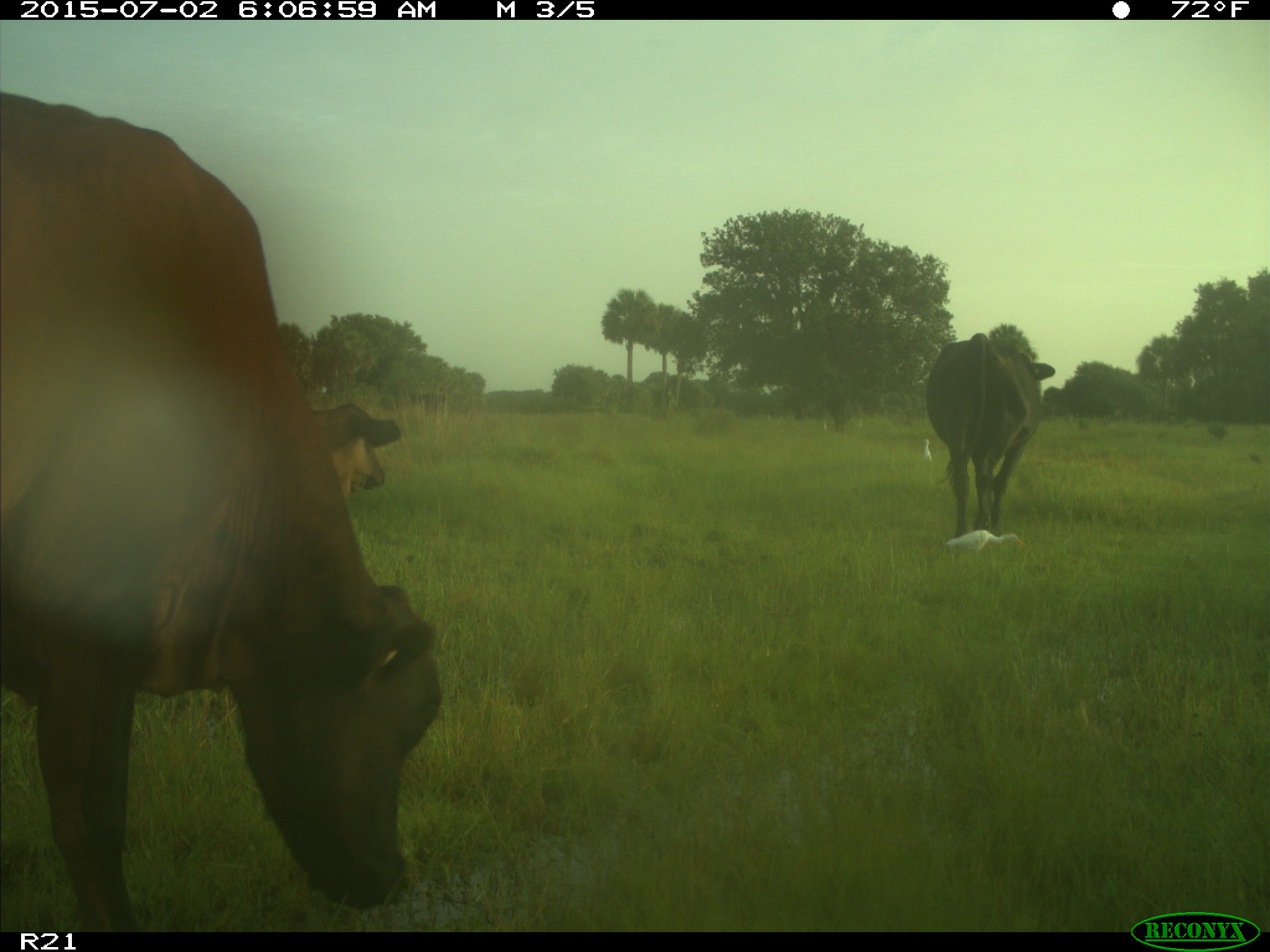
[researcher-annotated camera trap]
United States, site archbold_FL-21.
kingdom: Animalia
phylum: Chordata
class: Mammalia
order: Artiodactyla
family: Bovidae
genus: Bos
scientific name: Bos taurus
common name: domestic cow